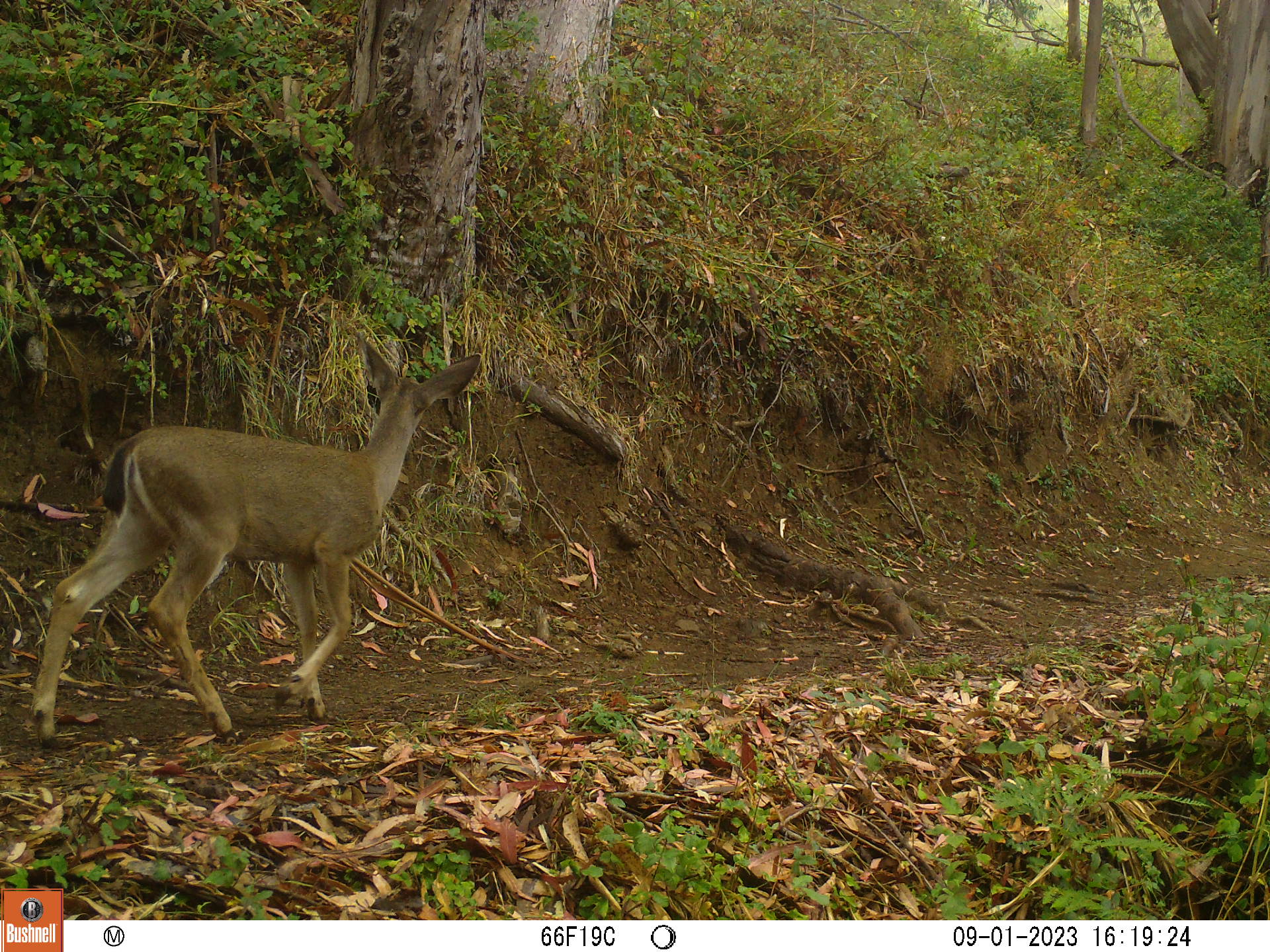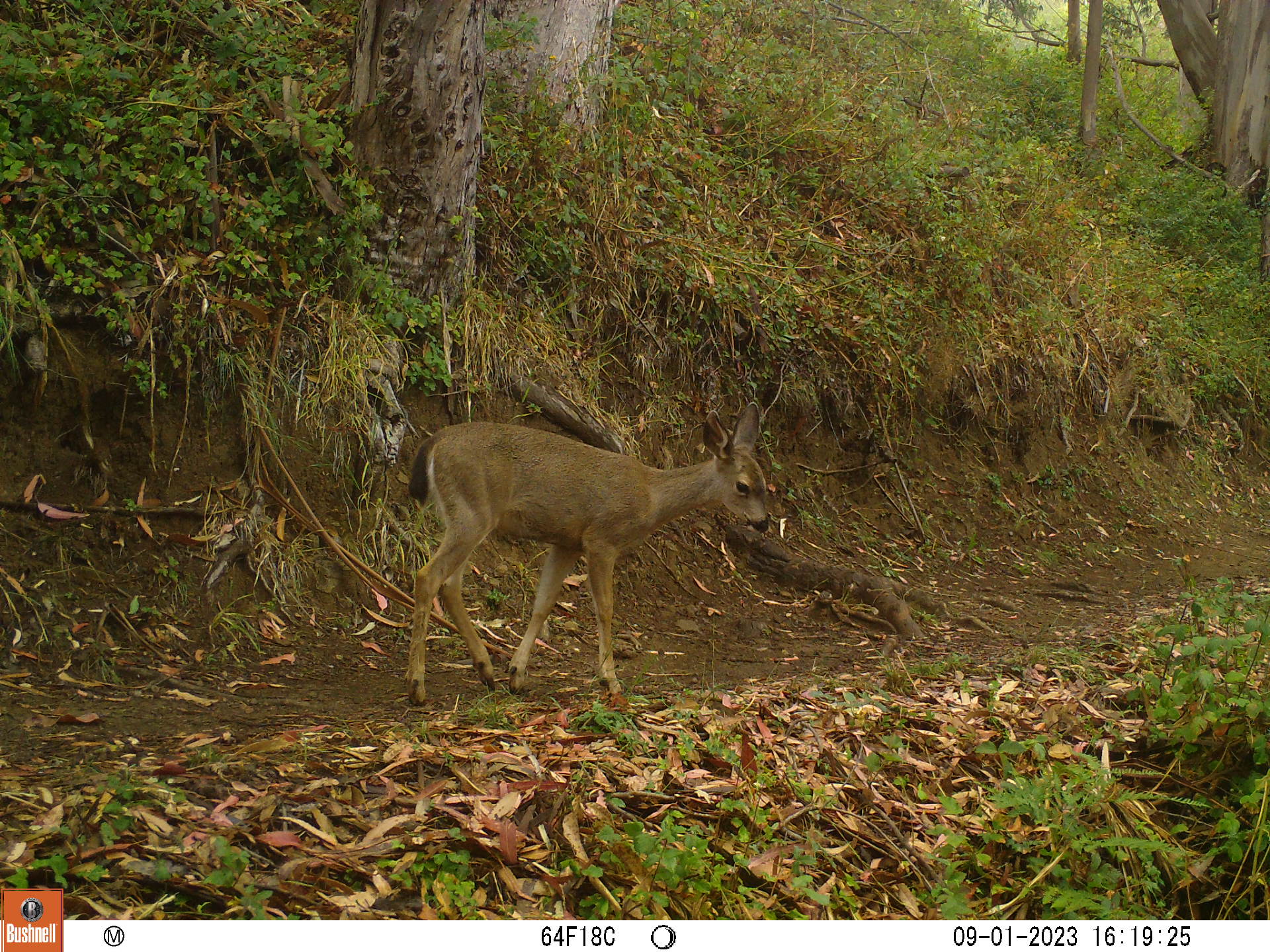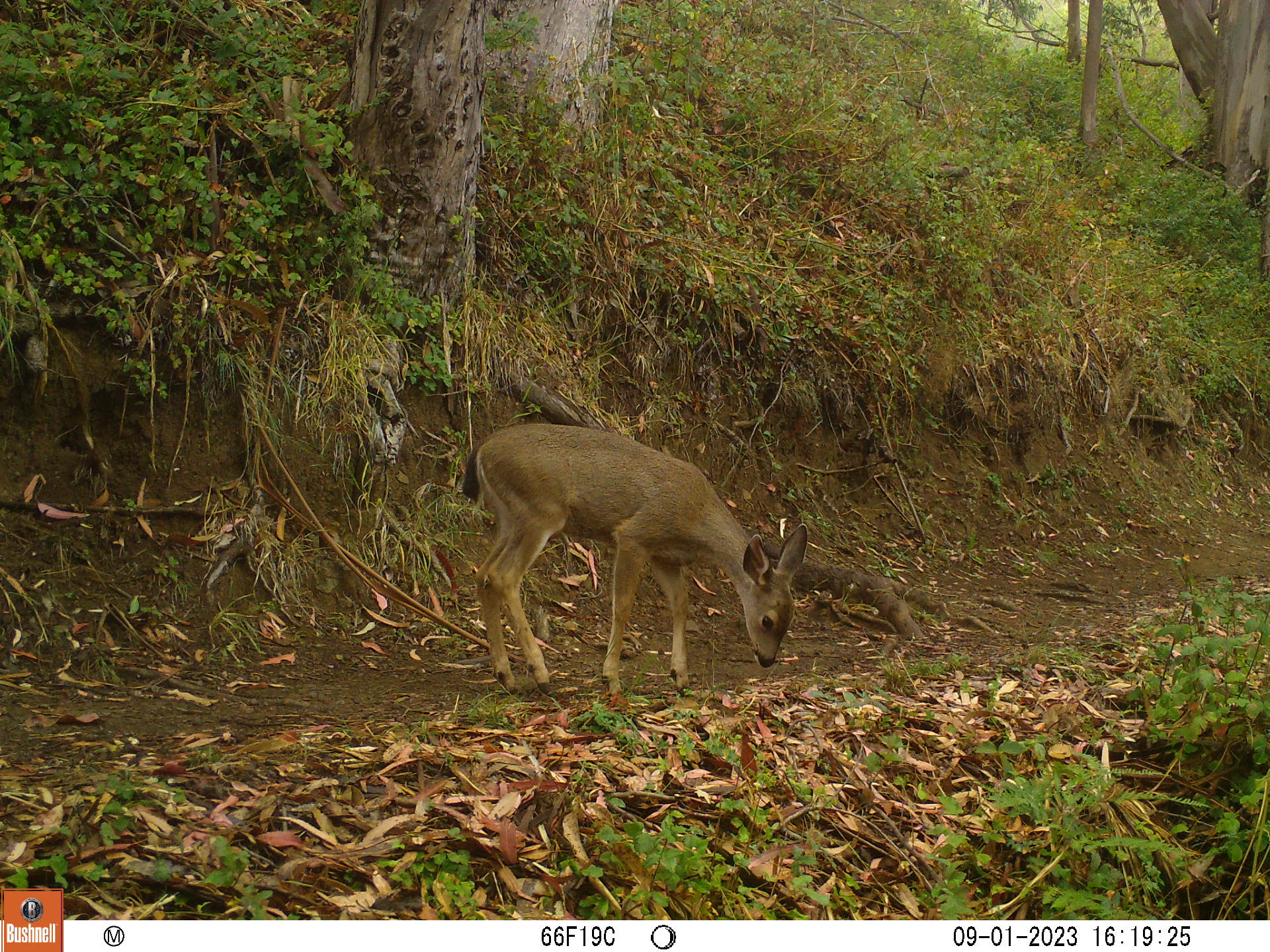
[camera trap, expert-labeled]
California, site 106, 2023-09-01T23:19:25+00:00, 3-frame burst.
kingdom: Animalia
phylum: Chordata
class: Mammalia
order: Artiodactyla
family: Cervidae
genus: Odocoileus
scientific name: Odocoileus hemionus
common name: mule deer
Mule deer (Odocoileus hemionus).